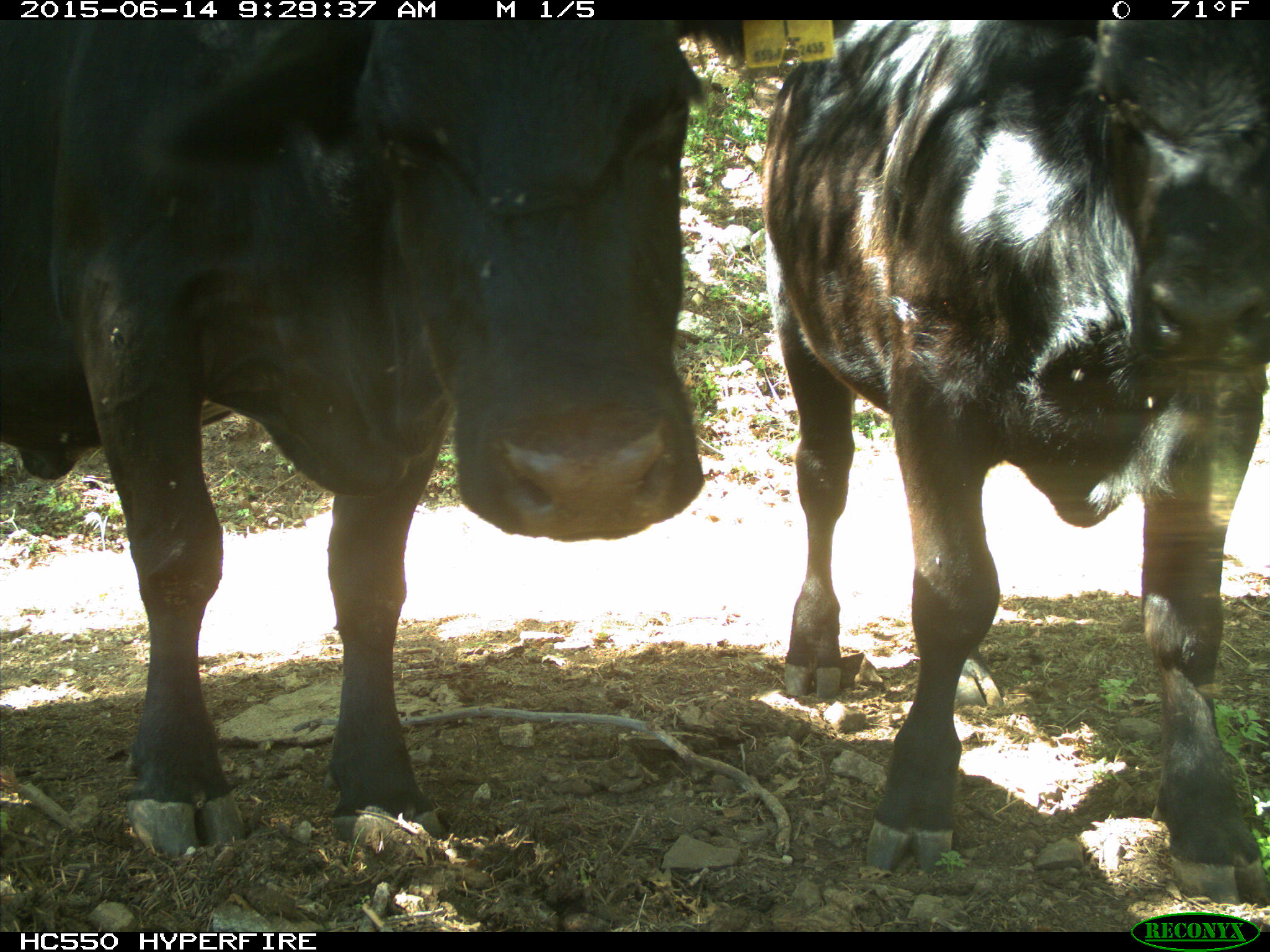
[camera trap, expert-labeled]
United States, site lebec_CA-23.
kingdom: Animalia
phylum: Chordata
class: Mammalia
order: Artiodactyla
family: Bovidae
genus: Bos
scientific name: Bos taurus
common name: domestic cow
Bos taurus (domestic cow).